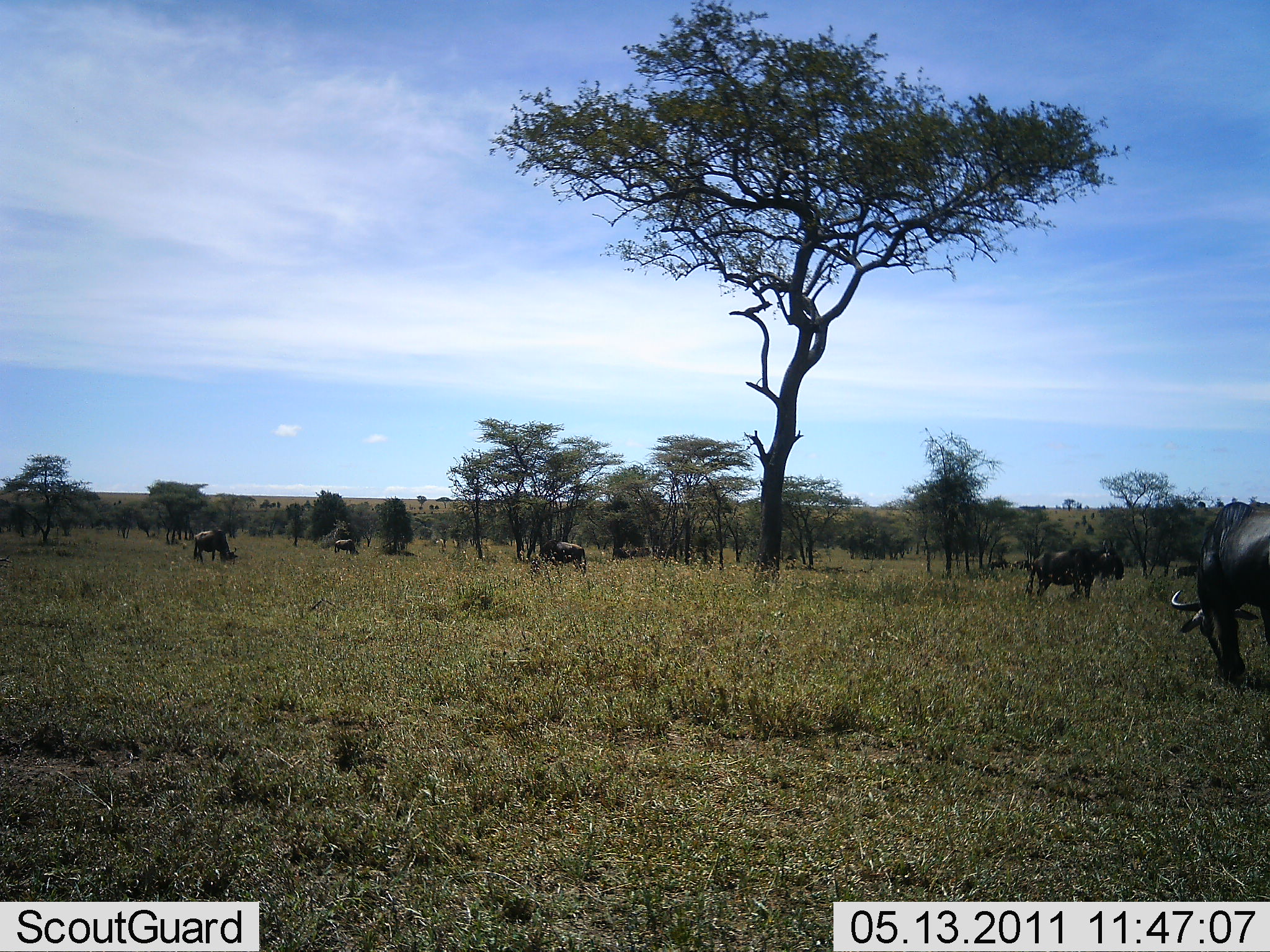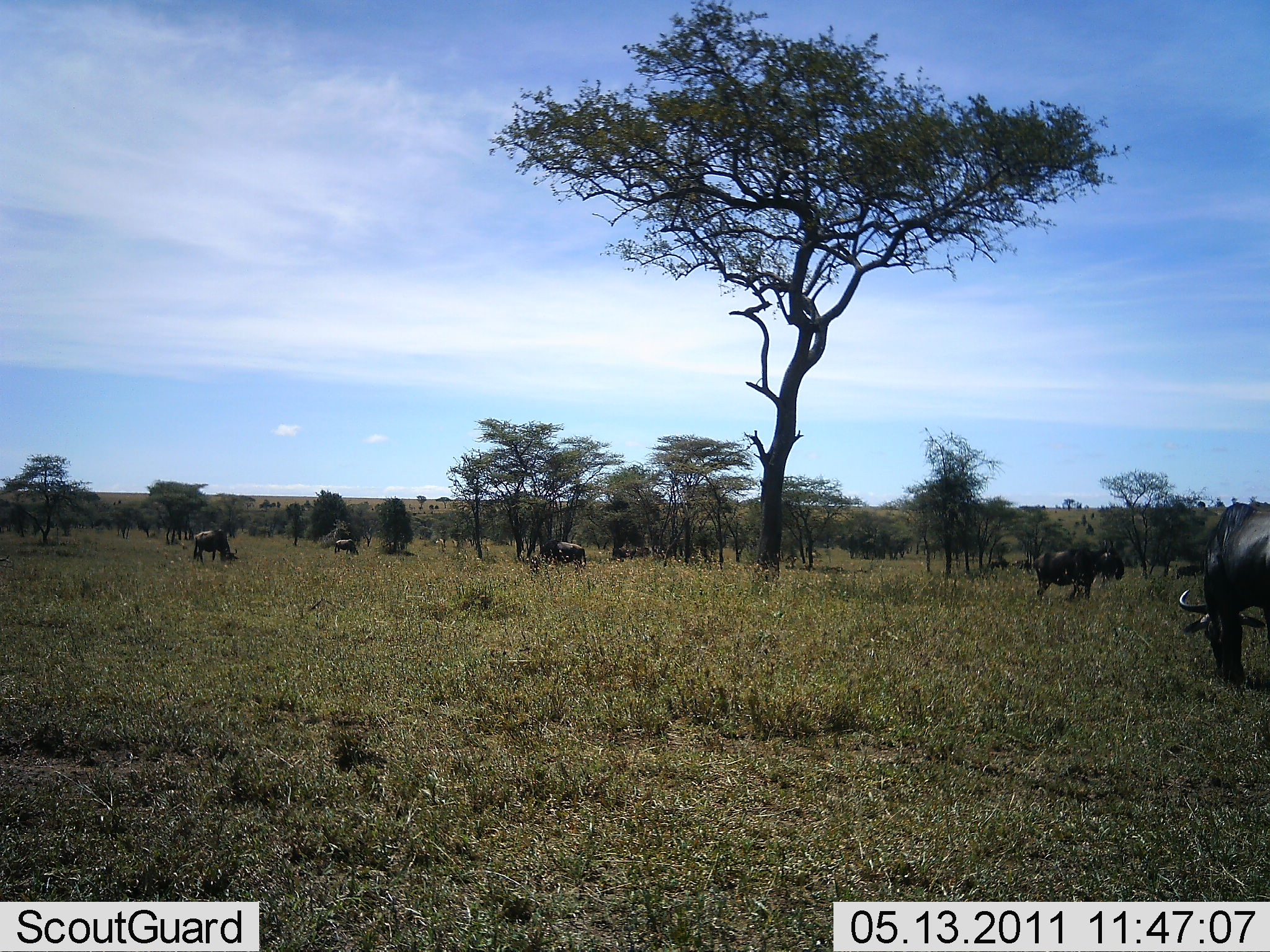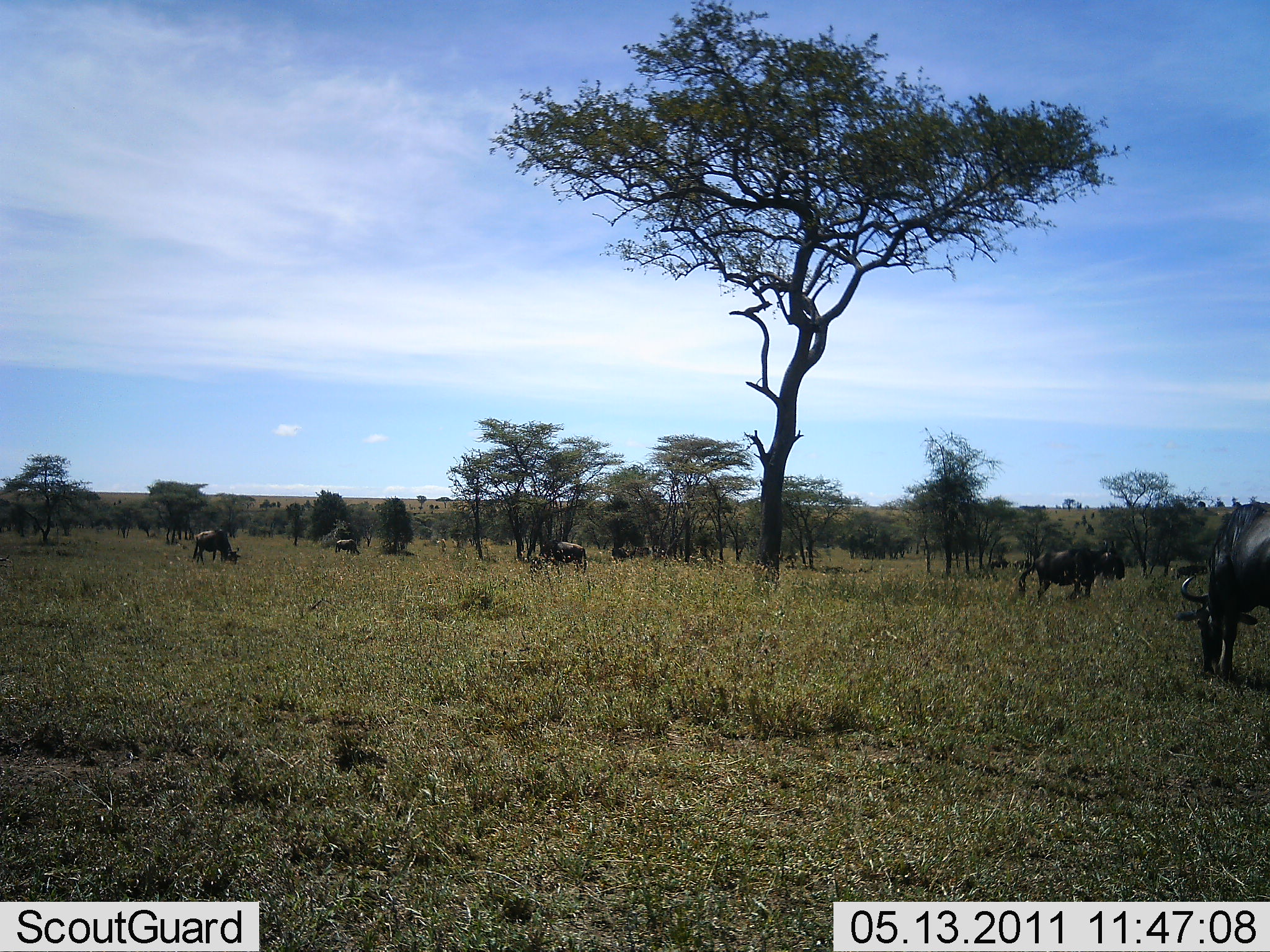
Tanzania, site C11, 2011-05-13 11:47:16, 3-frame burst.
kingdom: Animalia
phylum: Chordata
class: Mammalia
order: Artiodactyla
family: Bovidae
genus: Connochaetes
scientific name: Connochaetes taurinus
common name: blue wildebeest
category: wildebeest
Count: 5.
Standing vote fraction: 58%.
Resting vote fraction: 8%.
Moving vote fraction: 8%.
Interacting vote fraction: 0%.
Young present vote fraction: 0%.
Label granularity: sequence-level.